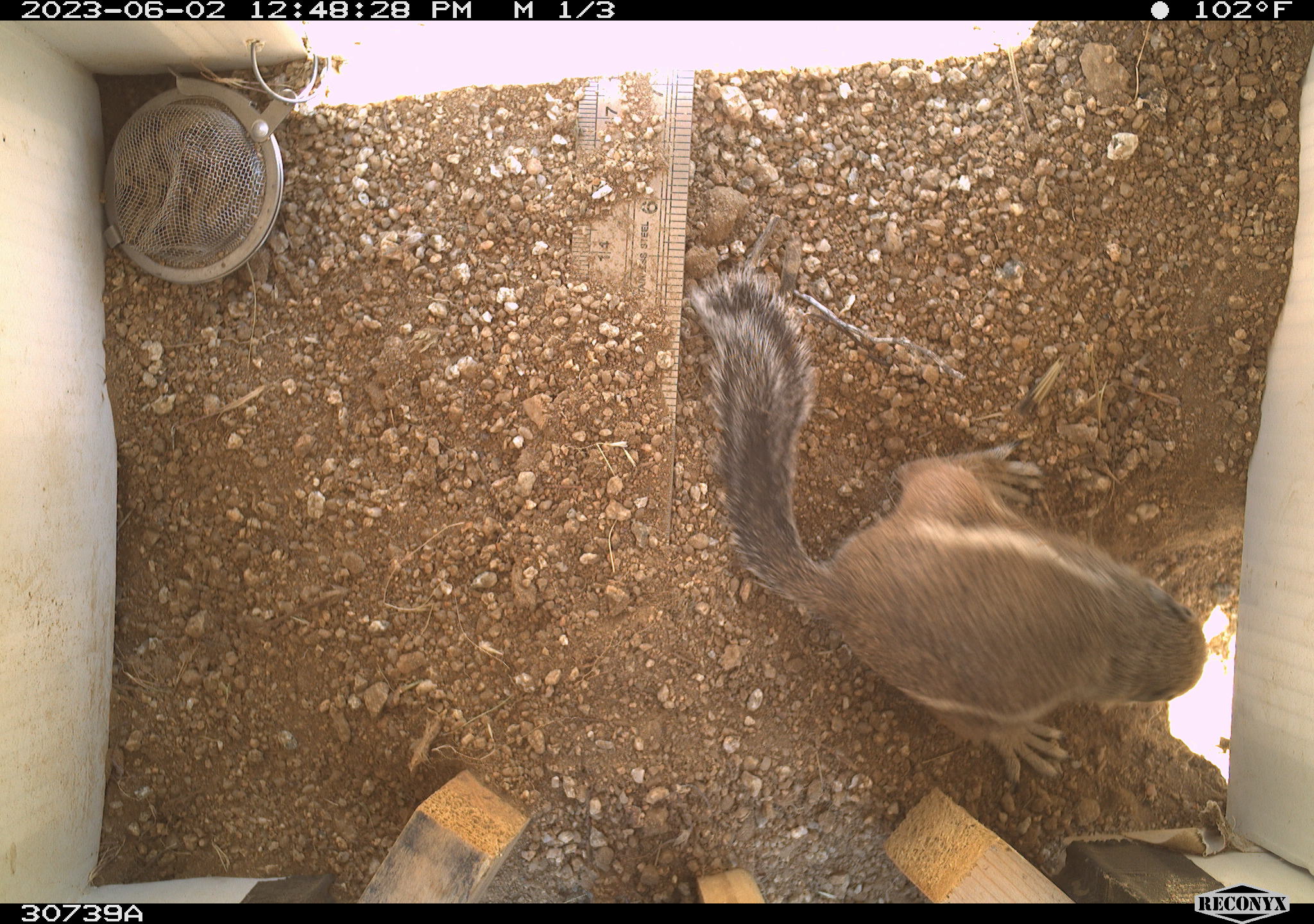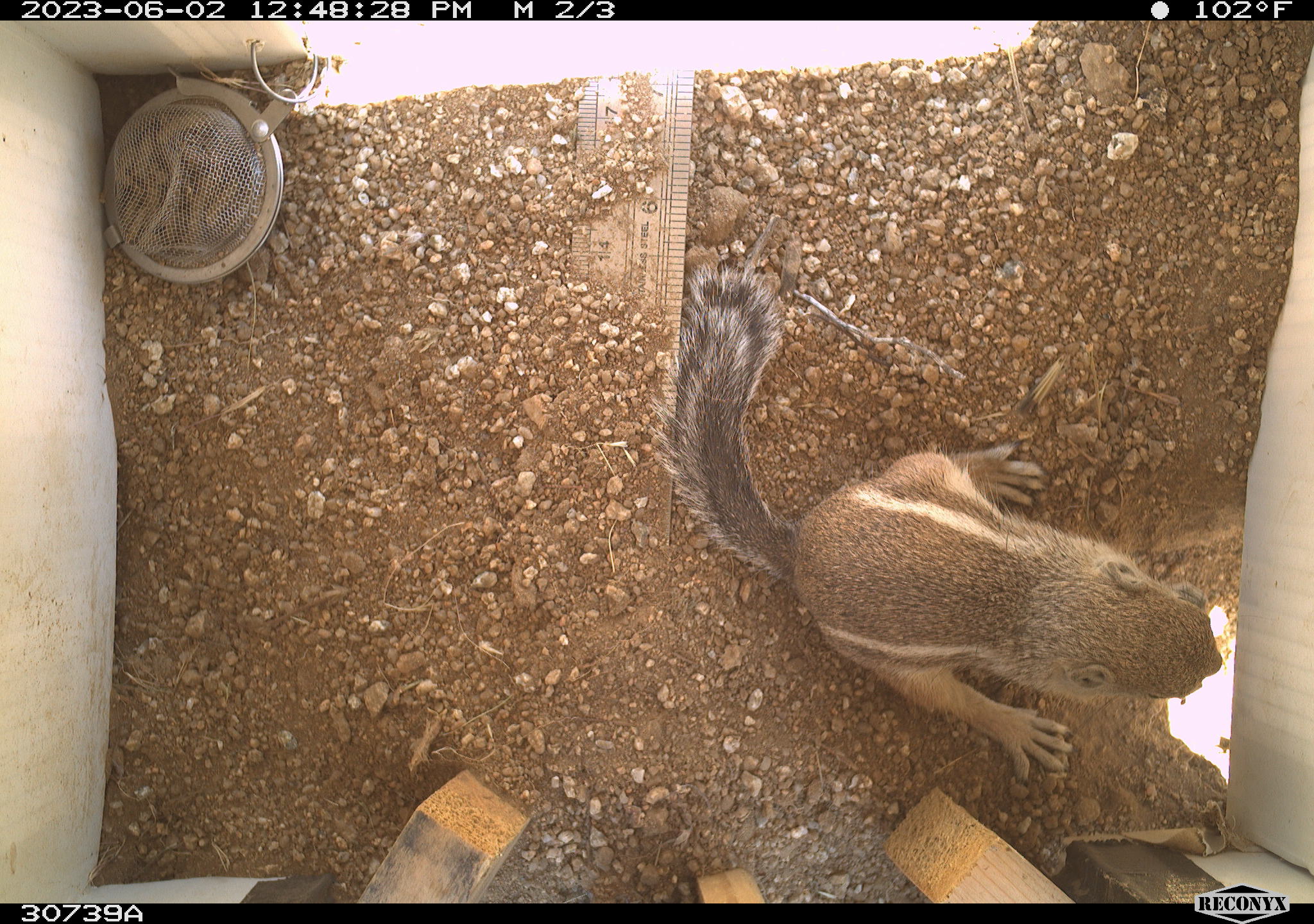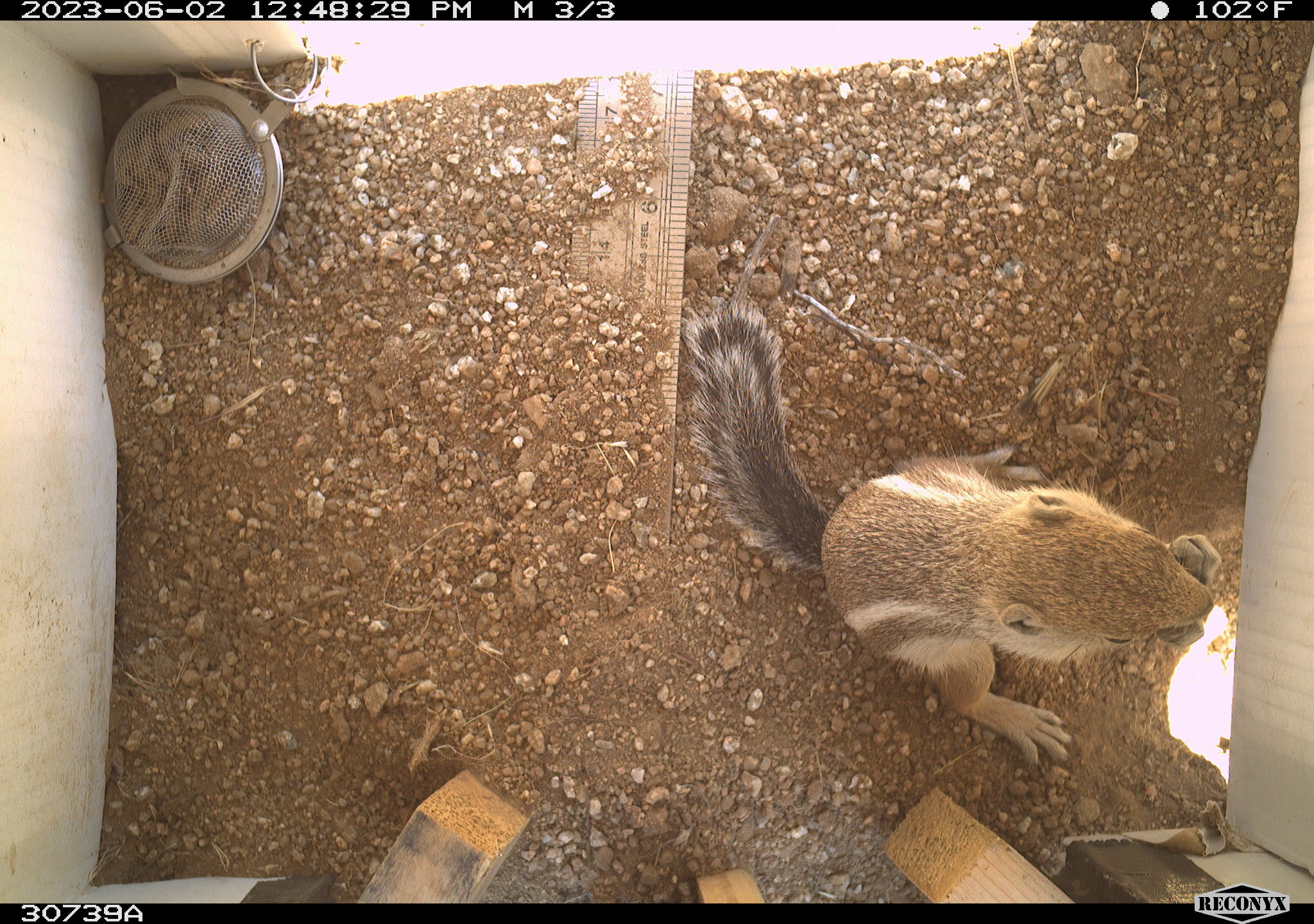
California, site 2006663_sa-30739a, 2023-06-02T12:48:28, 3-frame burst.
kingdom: Animalia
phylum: Chordata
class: Mammalia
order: Rodentia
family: Sciuridae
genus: Ammospermophilus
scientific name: Ammospermophilus leucurus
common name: white-tailed antelope squirrel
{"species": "white-tailed antelope squirrel (Ammospermophilus leucurus)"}